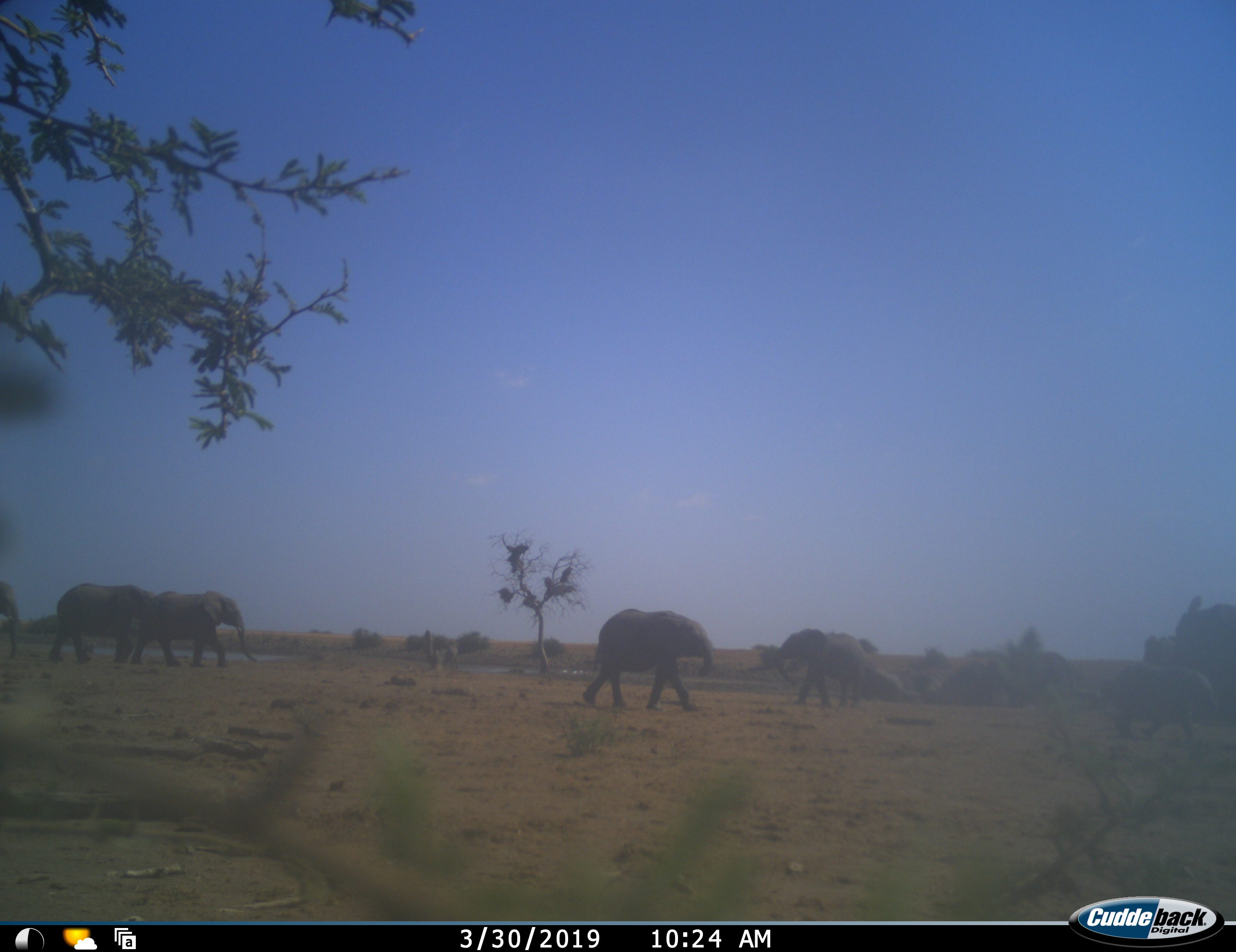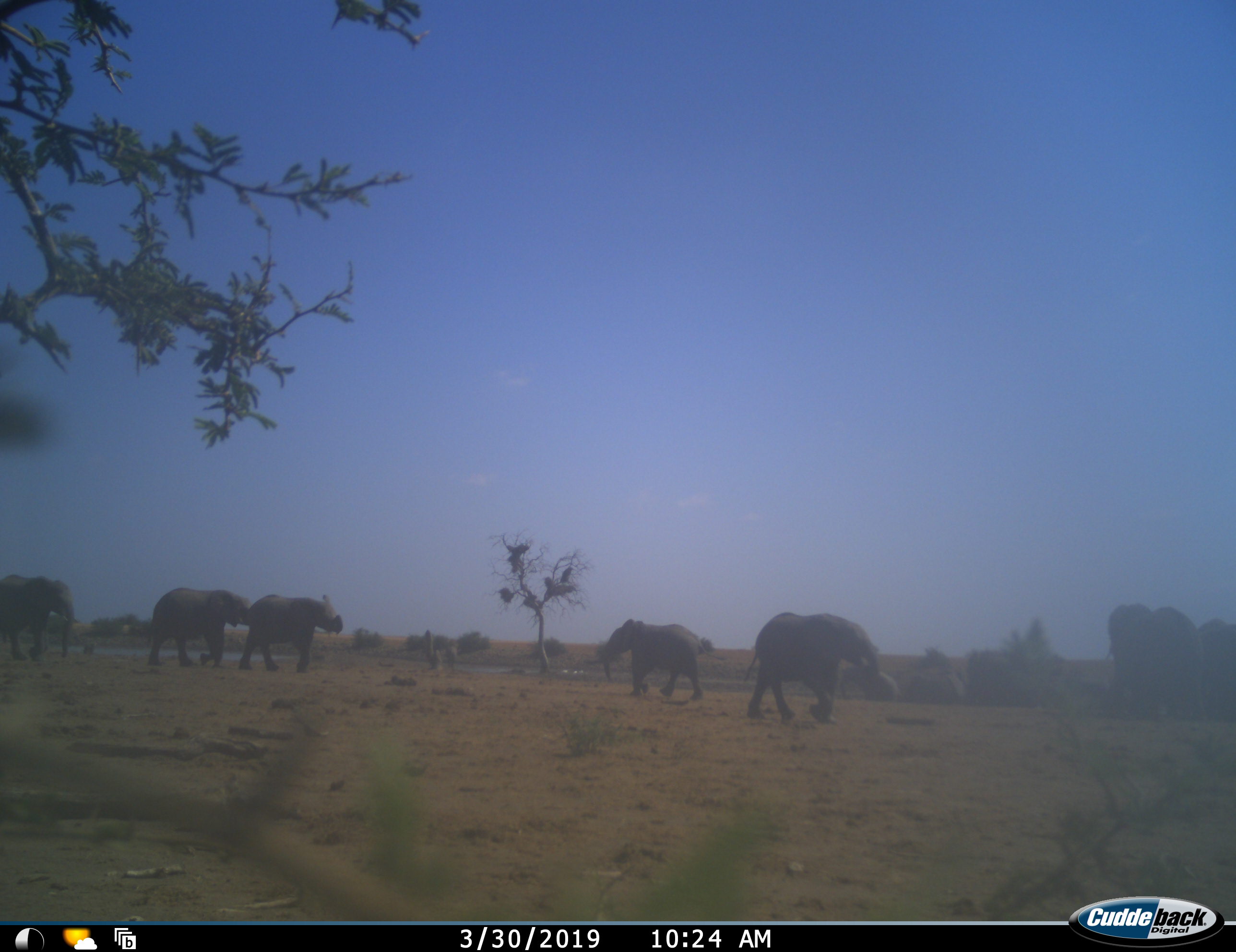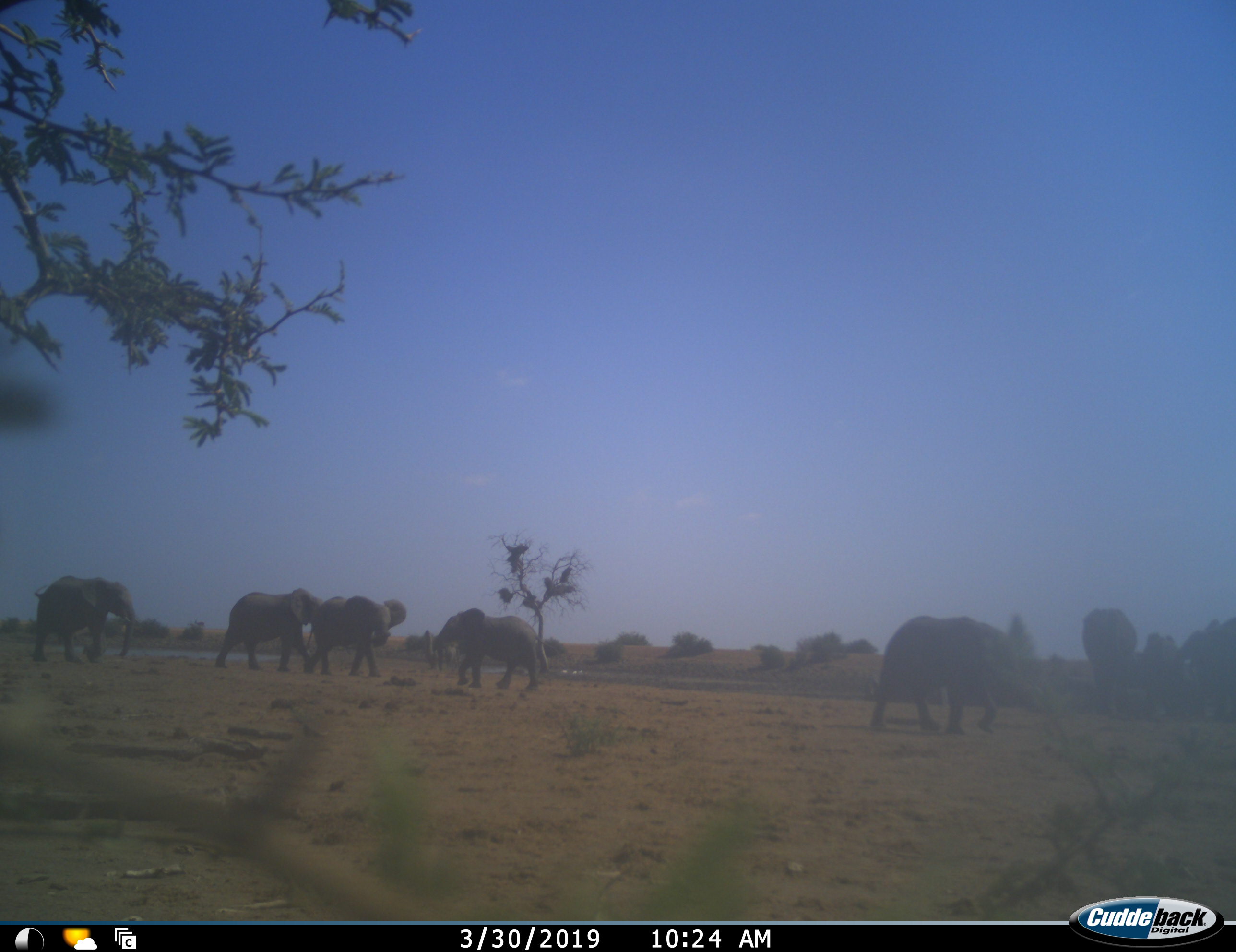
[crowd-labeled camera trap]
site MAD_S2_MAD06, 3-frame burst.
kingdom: Animalia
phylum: Chordata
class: Mammalia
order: Proboscidea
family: Elephantidae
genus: Loxodonta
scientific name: Loxodonta africana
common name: african bush elephant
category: elephant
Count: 11-50.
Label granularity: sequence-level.